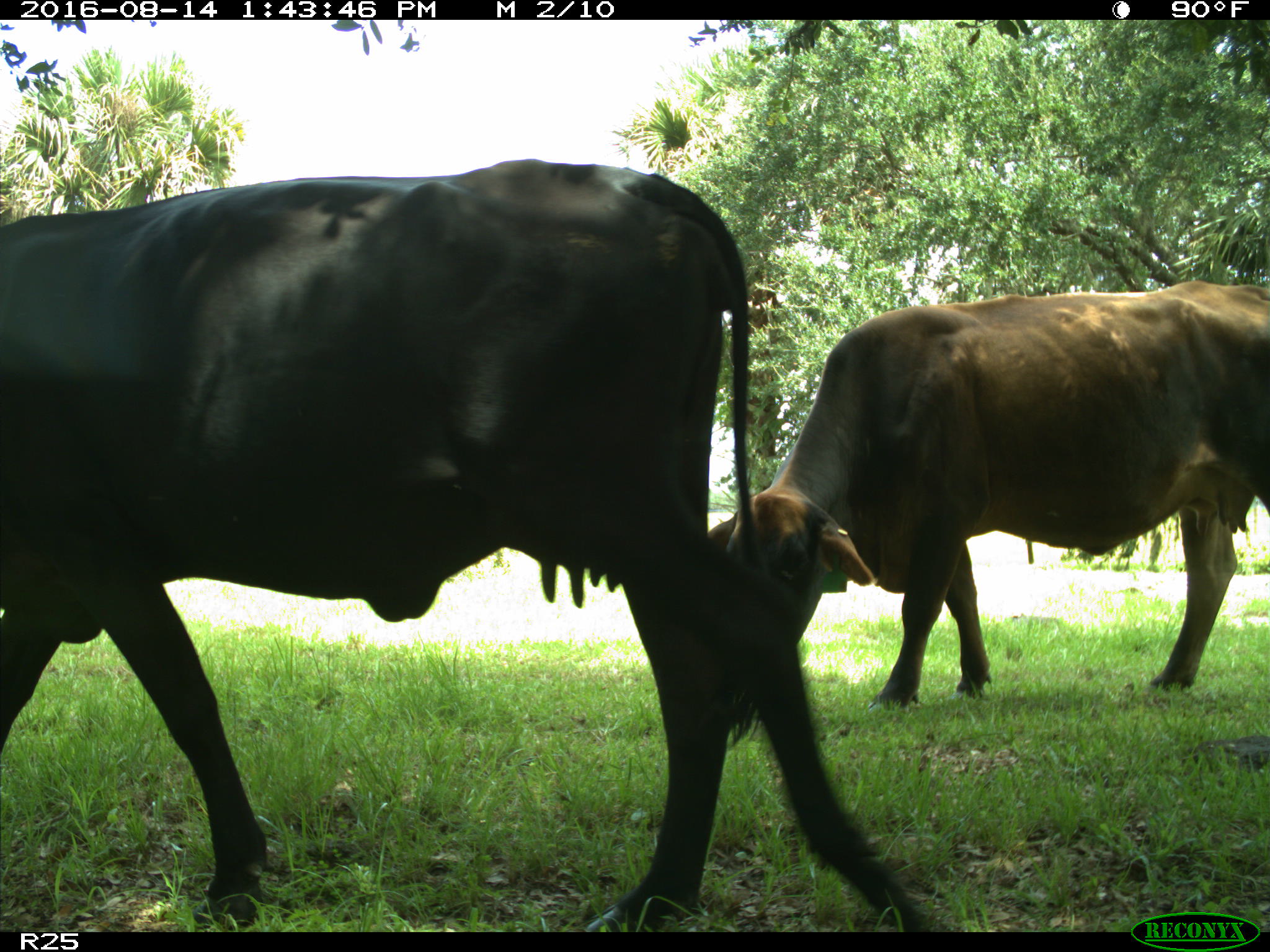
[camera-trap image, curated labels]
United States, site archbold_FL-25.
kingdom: Animalia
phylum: Chordata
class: Mammalia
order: Artiodactyla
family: Bovidae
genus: Bos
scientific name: Bos taurus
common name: domestic cow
Bos taurus (domestic cow).